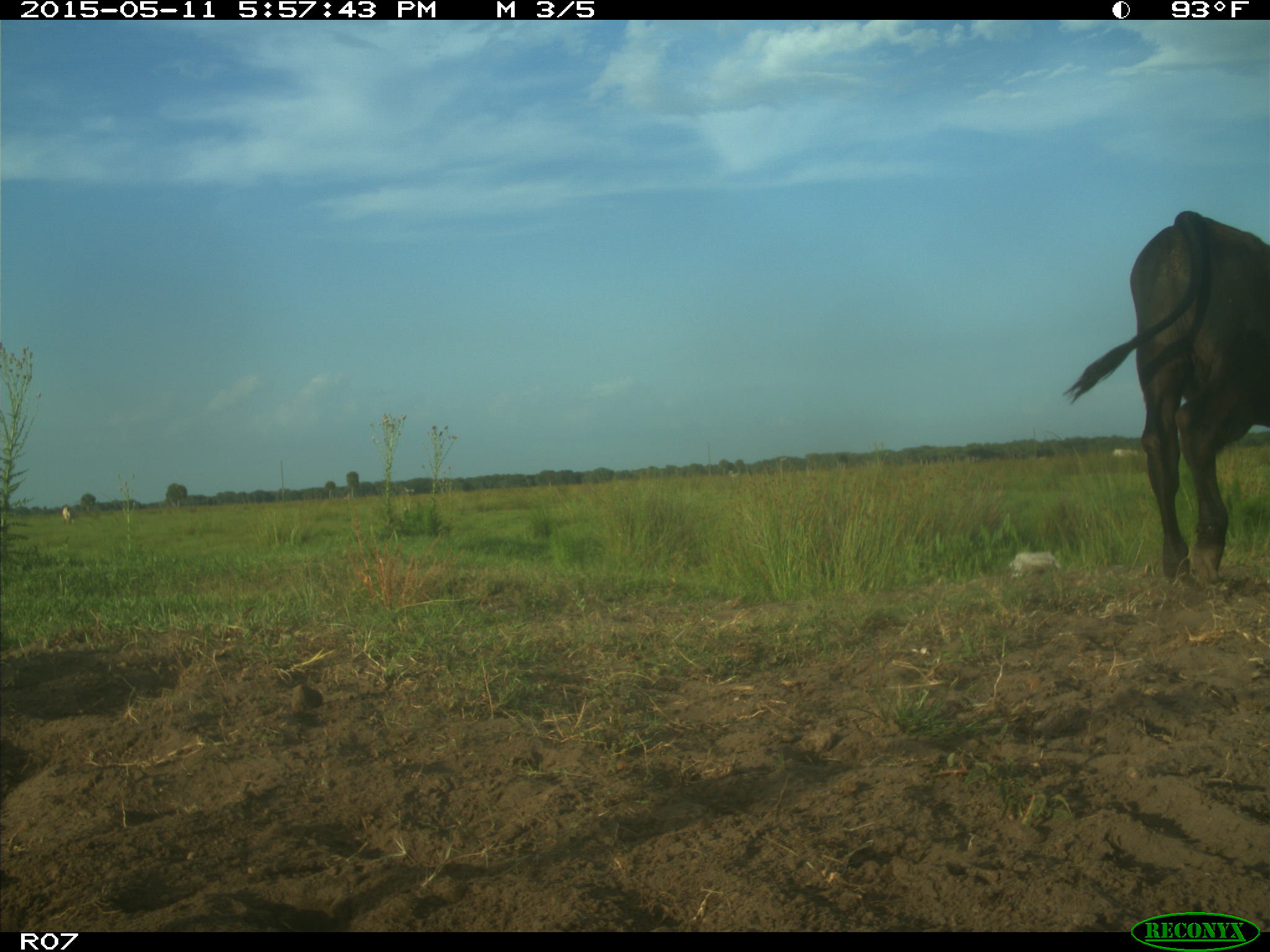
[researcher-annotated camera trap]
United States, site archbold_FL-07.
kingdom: Animalia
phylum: Chordata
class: Mammalia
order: Artiodactyla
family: Bovidae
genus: Bos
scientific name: Bos taurus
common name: domestic cow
Bos taurus (domestic cow).